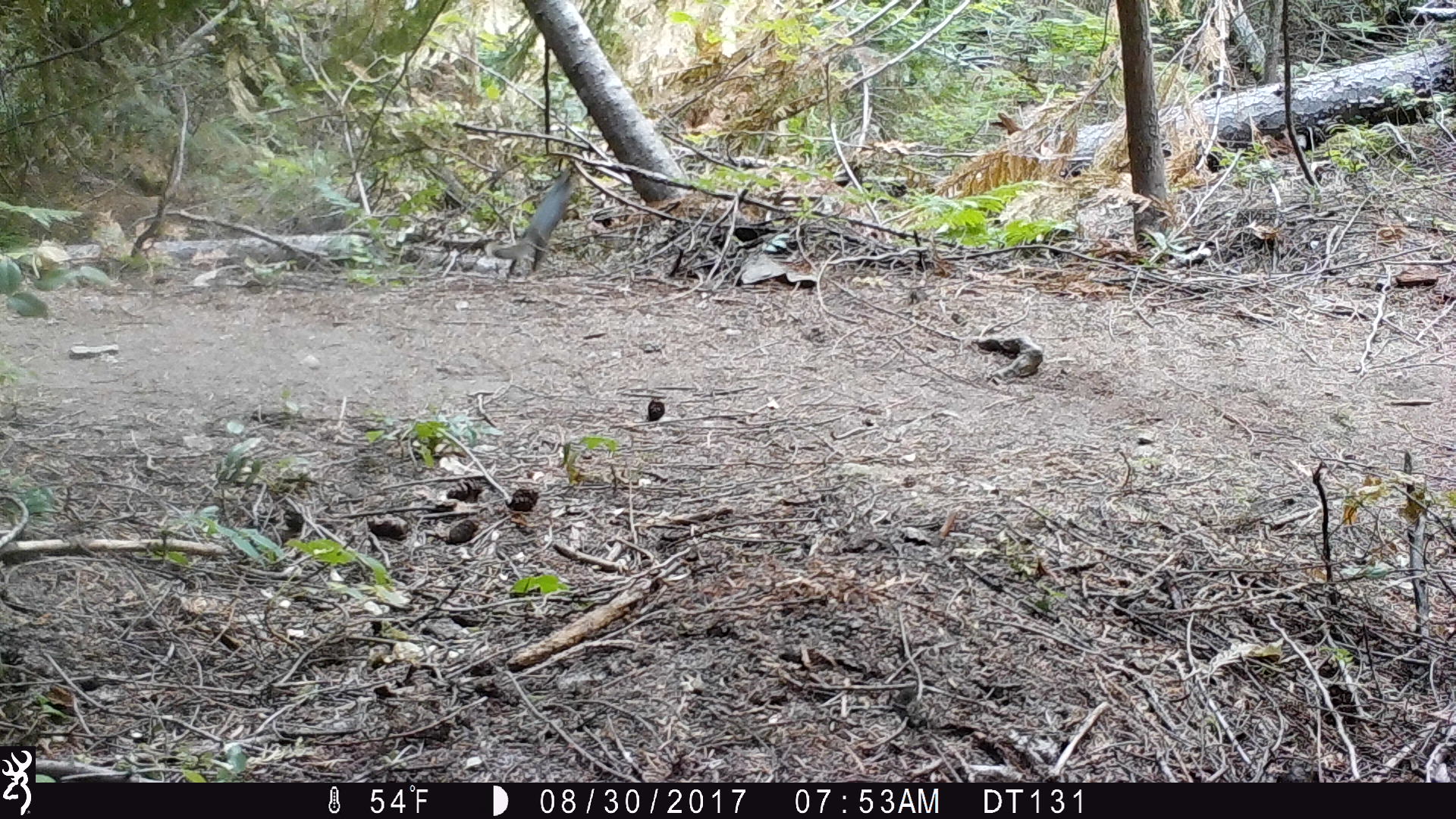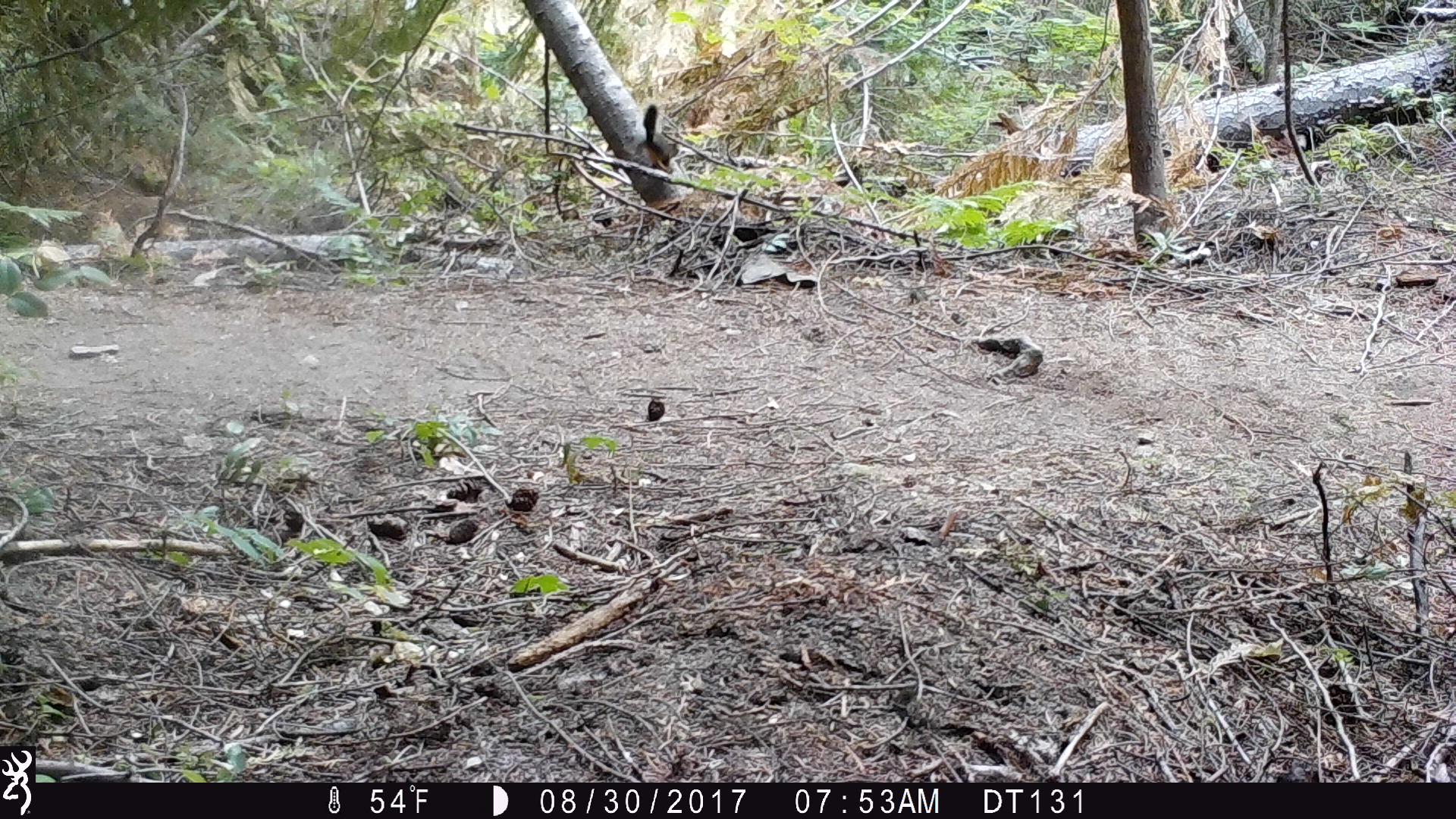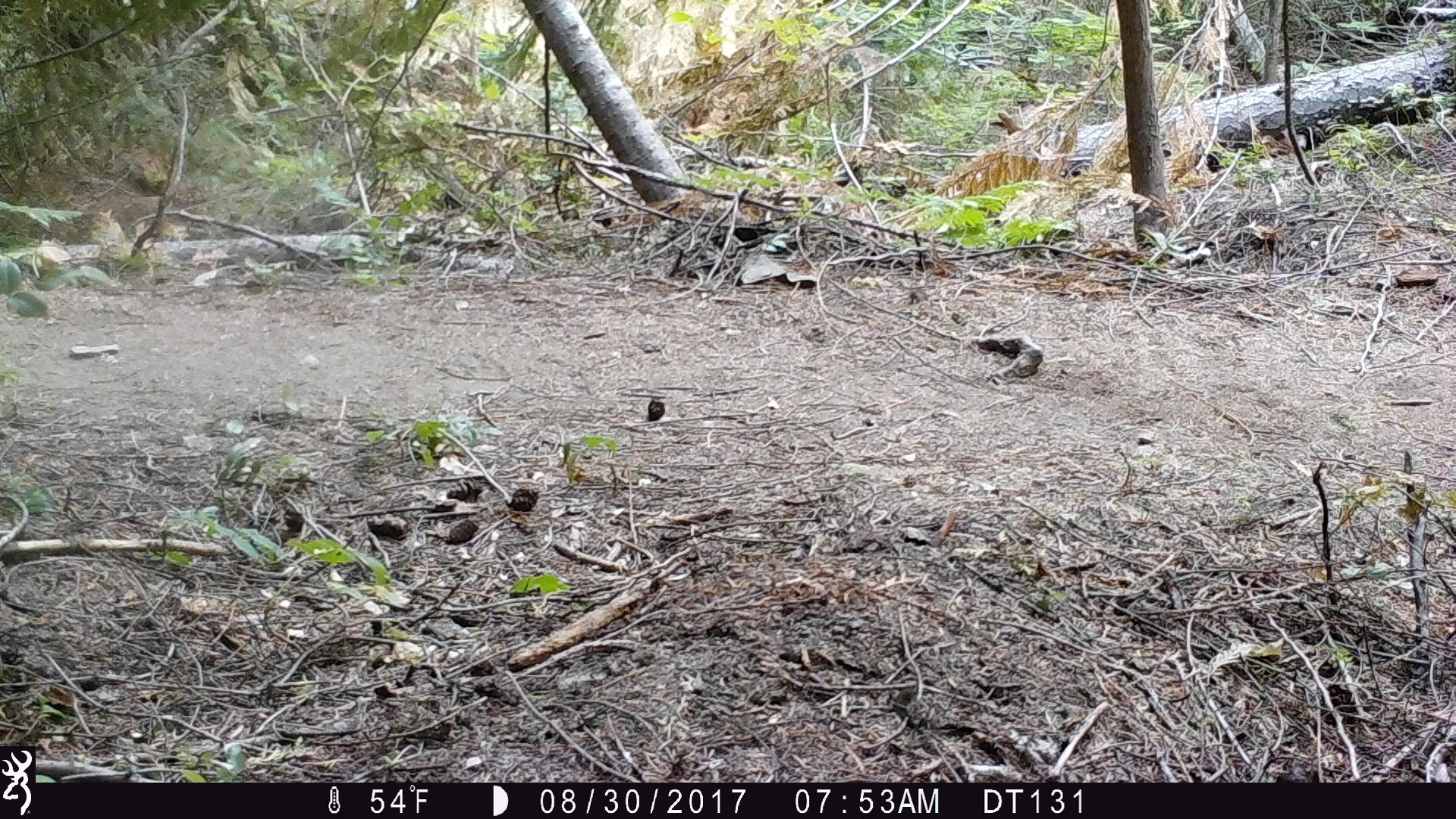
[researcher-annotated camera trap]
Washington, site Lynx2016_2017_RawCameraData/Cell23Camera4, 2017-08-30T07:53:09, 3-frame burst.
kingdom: Animalia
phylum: Chordata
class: Mammalia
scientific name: Mammalia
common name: small mammal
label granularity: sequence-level